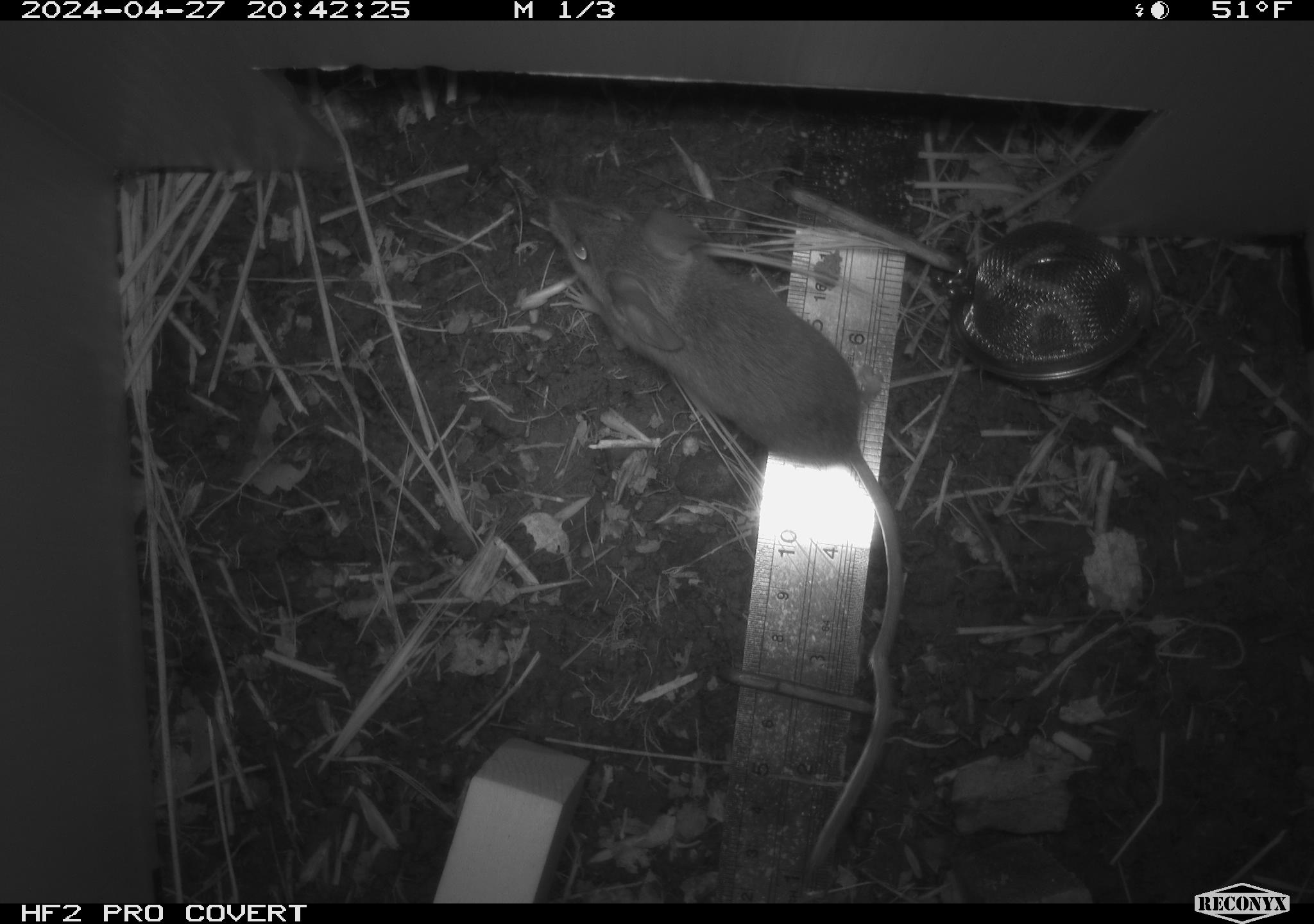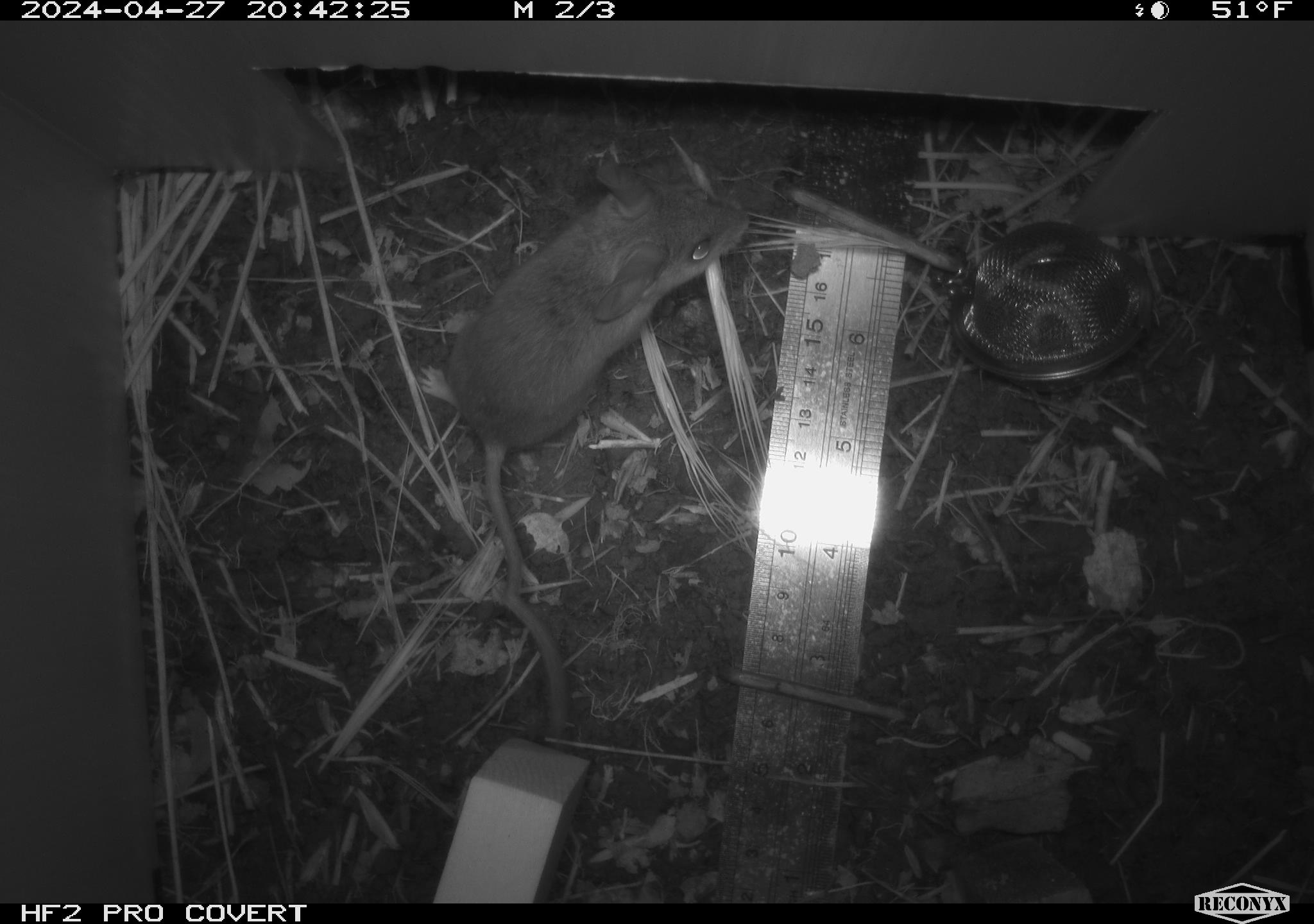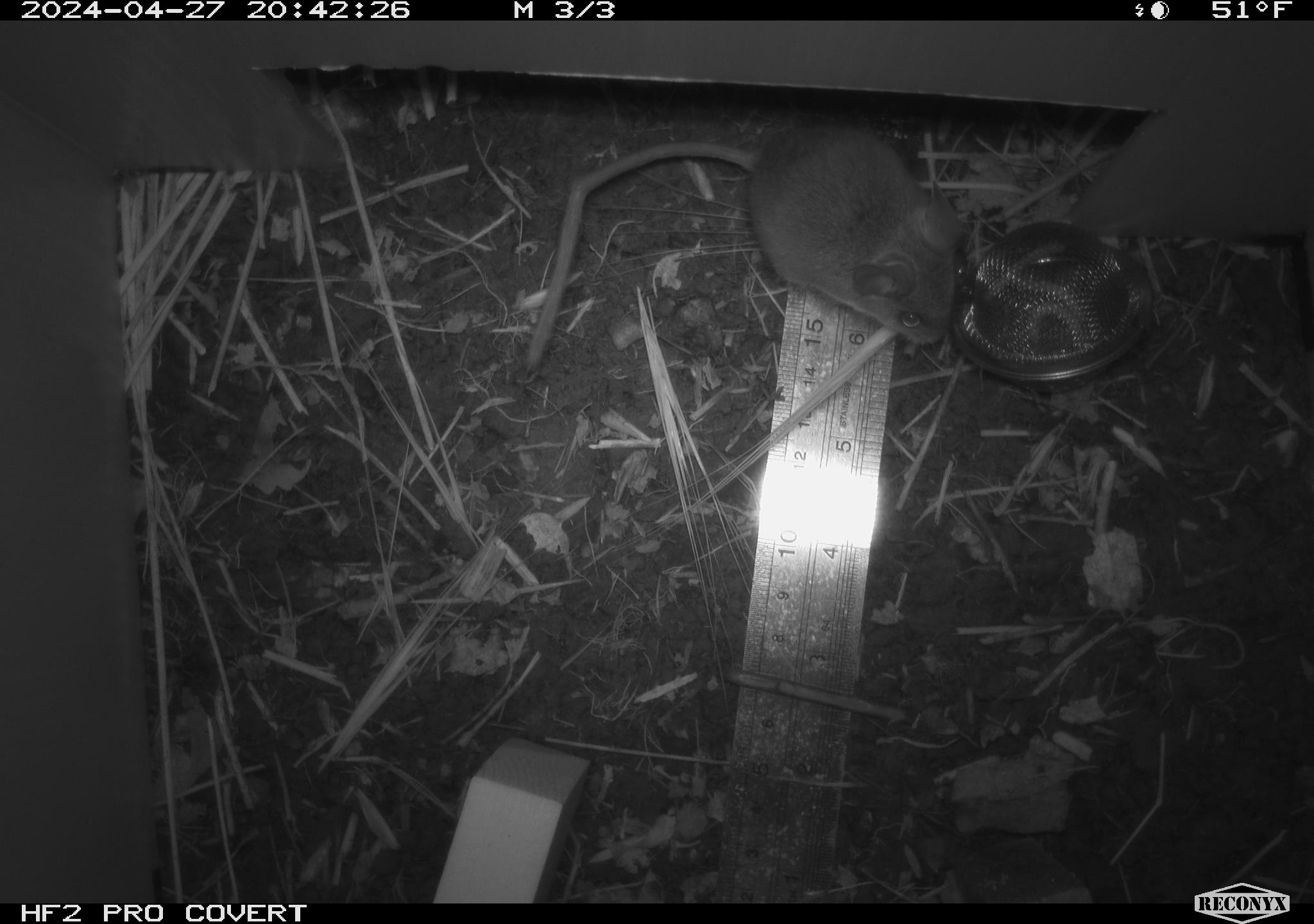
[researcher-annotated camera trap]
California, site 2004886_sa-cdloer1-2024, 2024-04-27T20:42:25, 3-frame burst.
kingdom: Animalia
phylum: Chordata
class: Mammalia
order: Rodentia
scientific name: Rodentia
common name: mouse species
Mouse species (Rodentia).